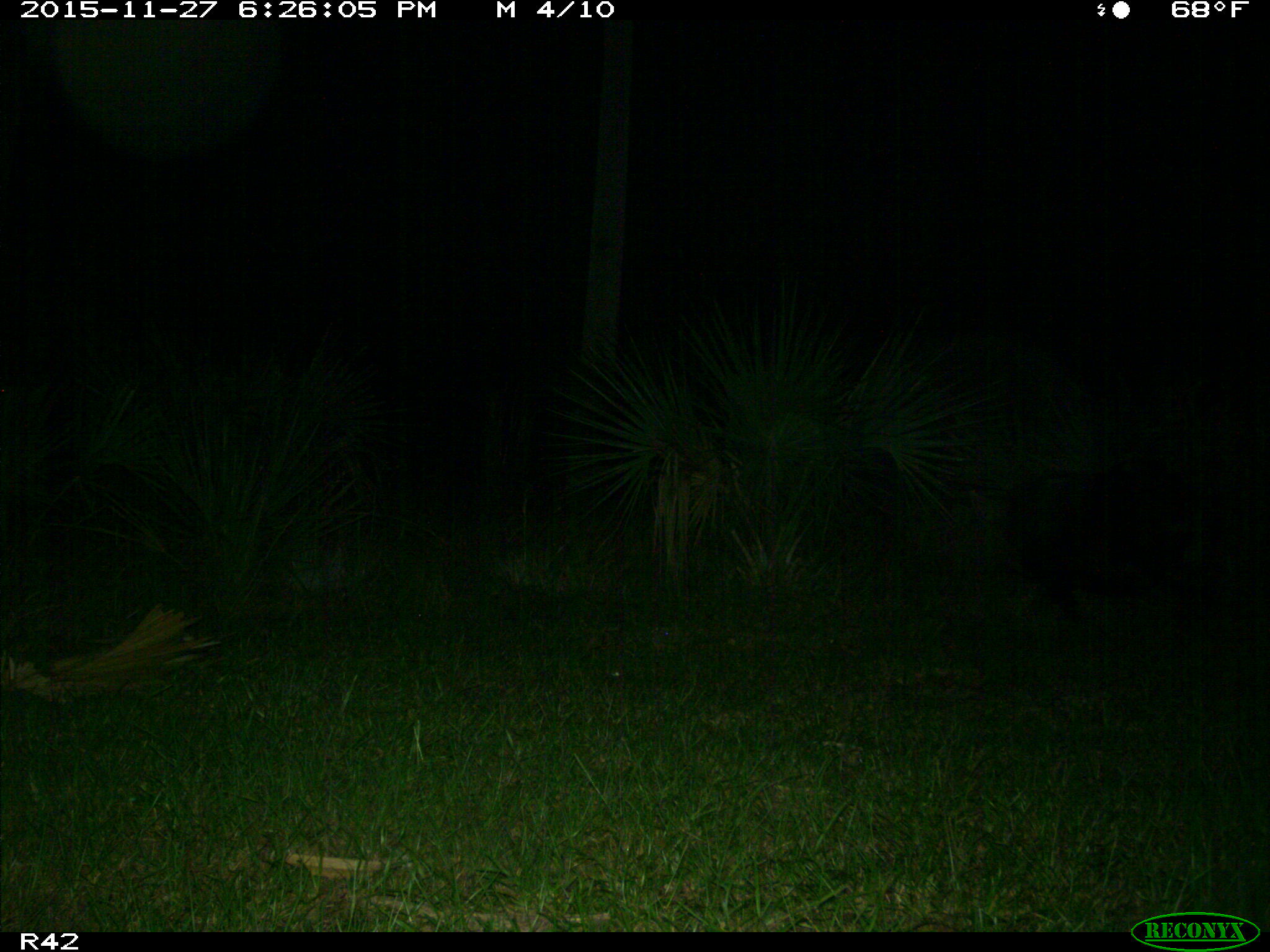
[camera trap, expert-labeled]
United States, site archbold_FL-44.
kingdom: Animalia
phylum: Chordata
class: Mammalia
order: Artiodactyla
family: Suidae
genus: Sus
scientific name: Sus scrofa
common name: wild boar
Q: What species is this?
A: Sus scrofa (wild boar).